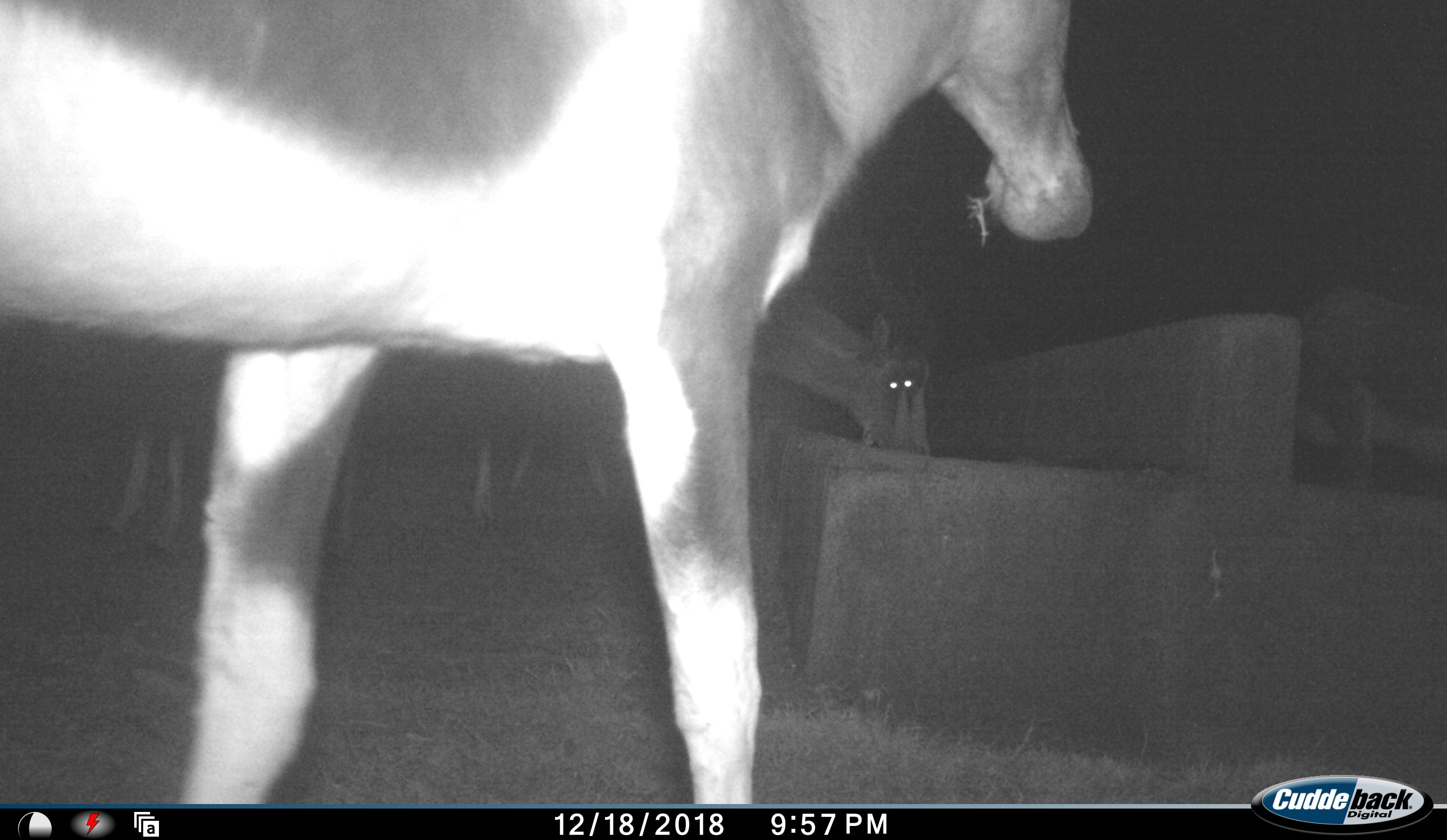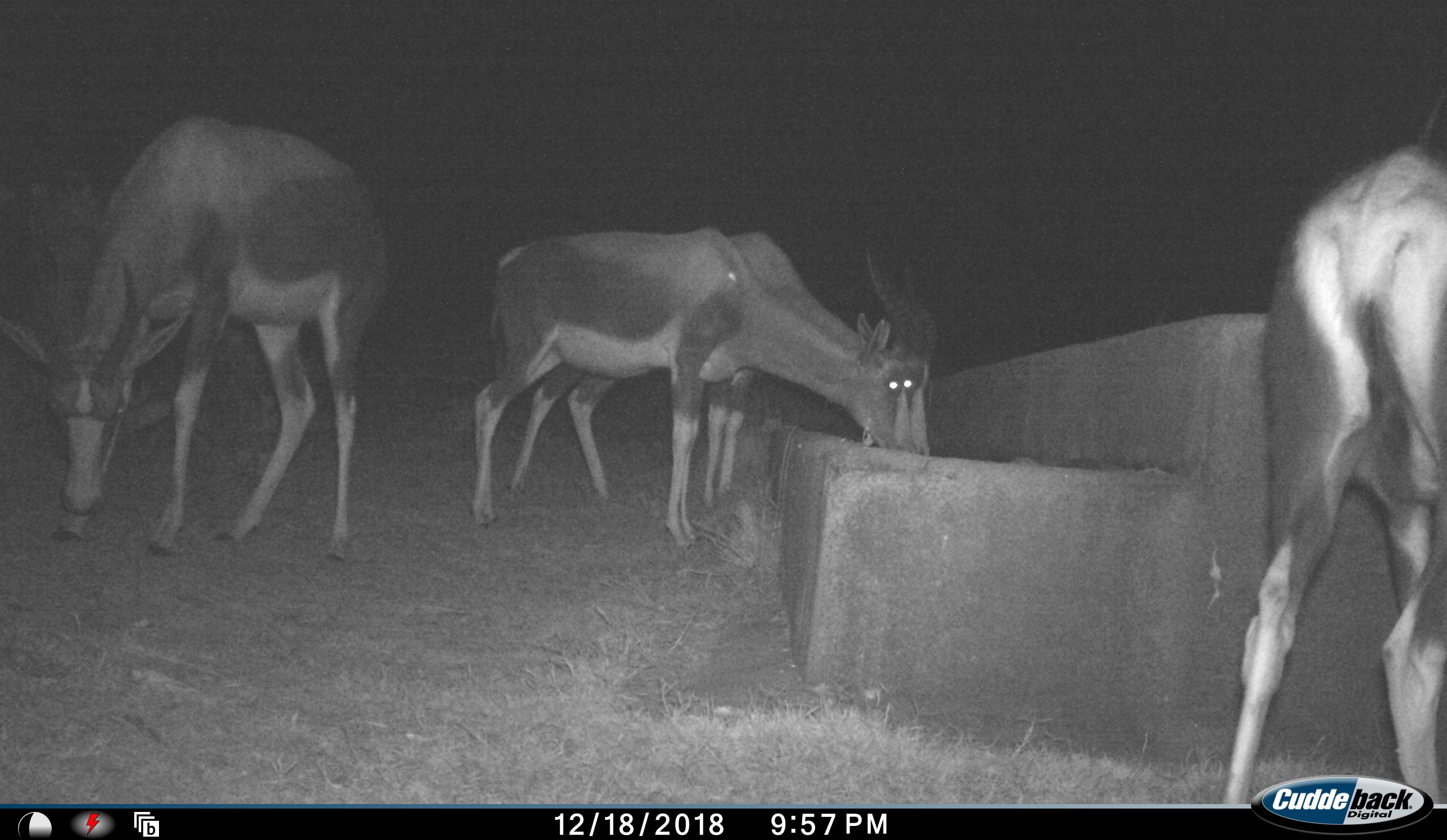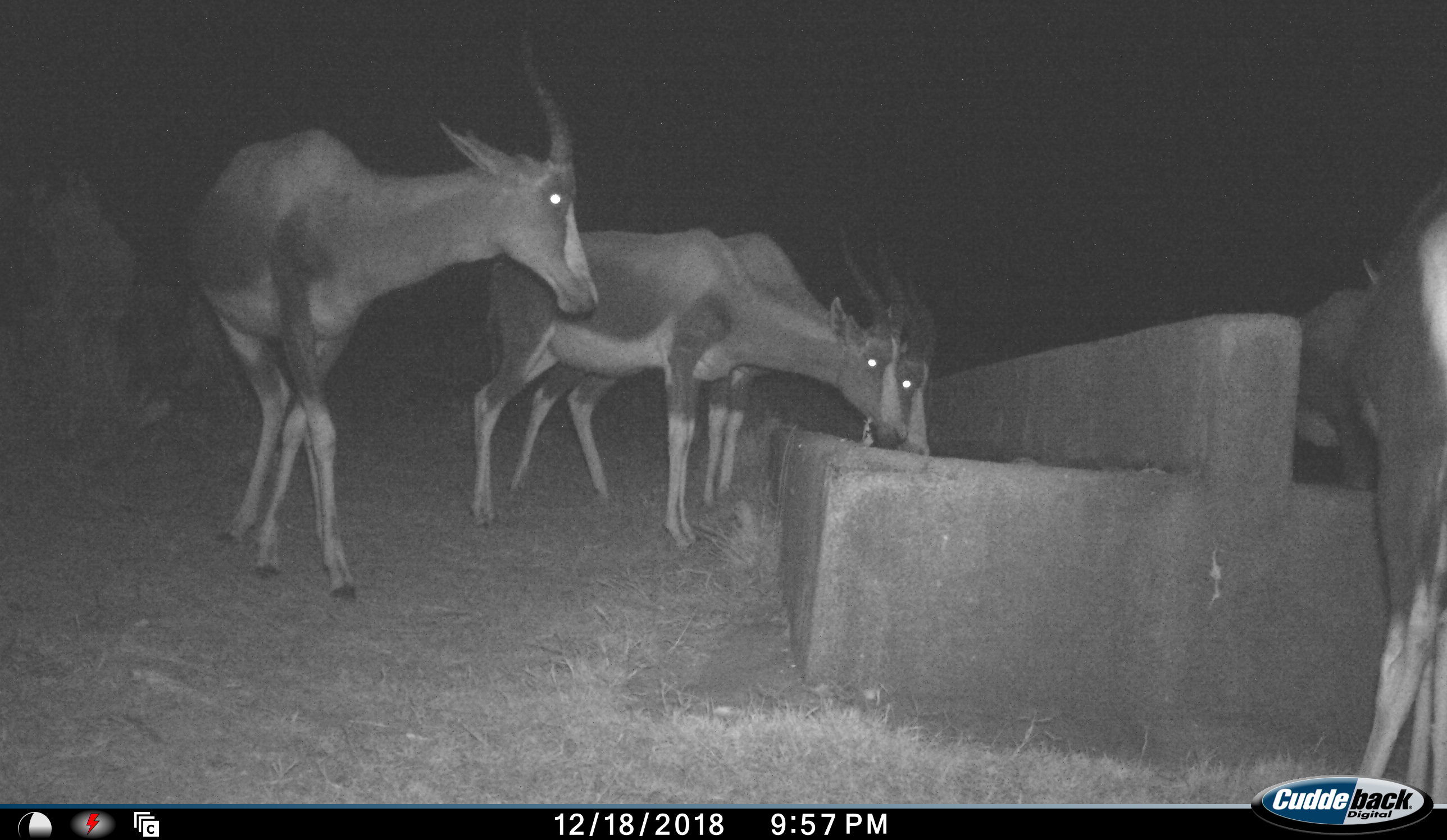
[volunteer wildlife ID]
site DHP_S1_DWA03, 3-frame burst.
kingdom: Animalia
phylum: Chordata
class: Mammalia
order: Artiodactyla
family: Bovidae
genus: Damaliscus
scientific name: Damaliscus pygargus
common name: bontebok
Bontebok (Damaliscus pygargus), count 5. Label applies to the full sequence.